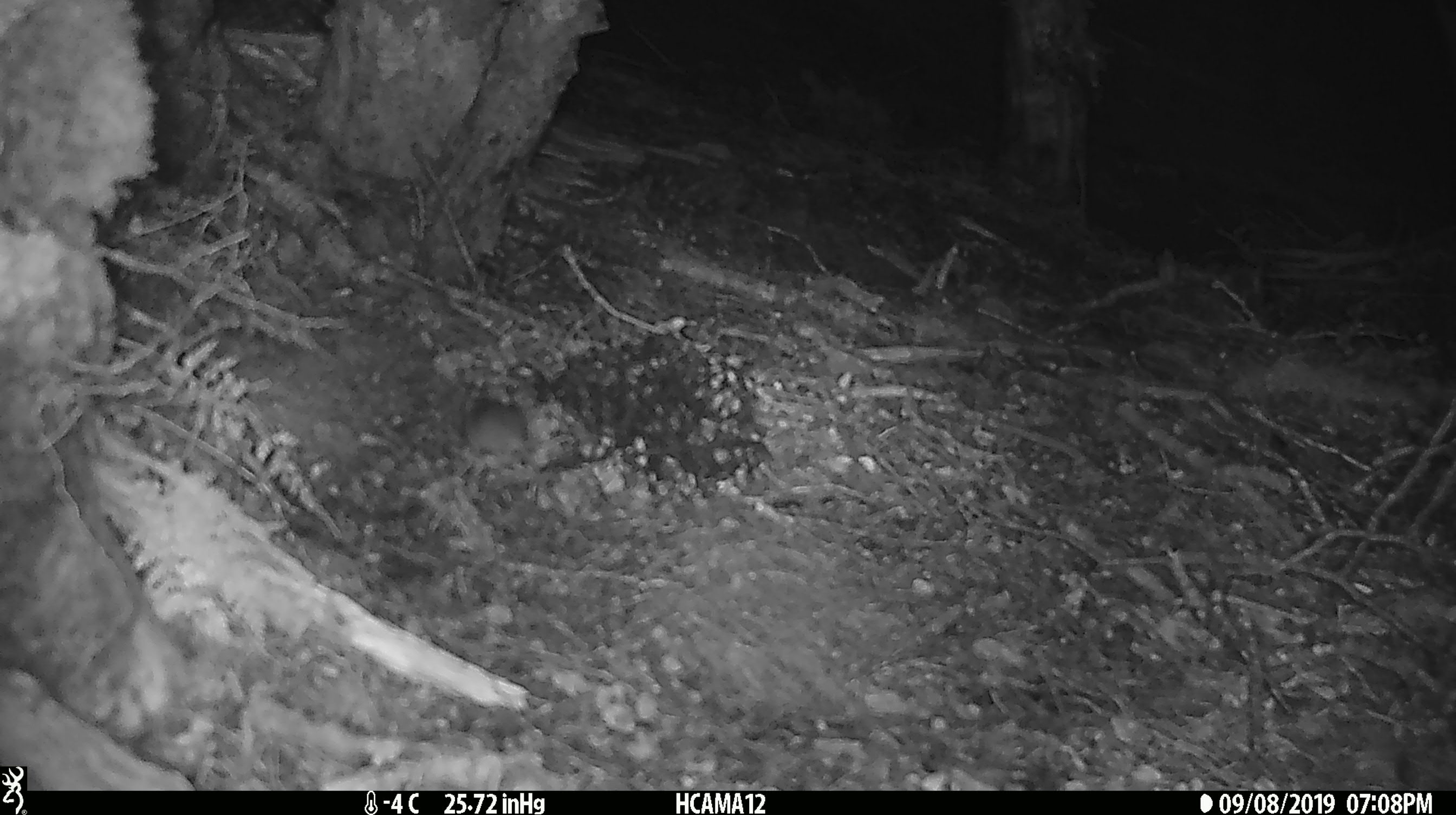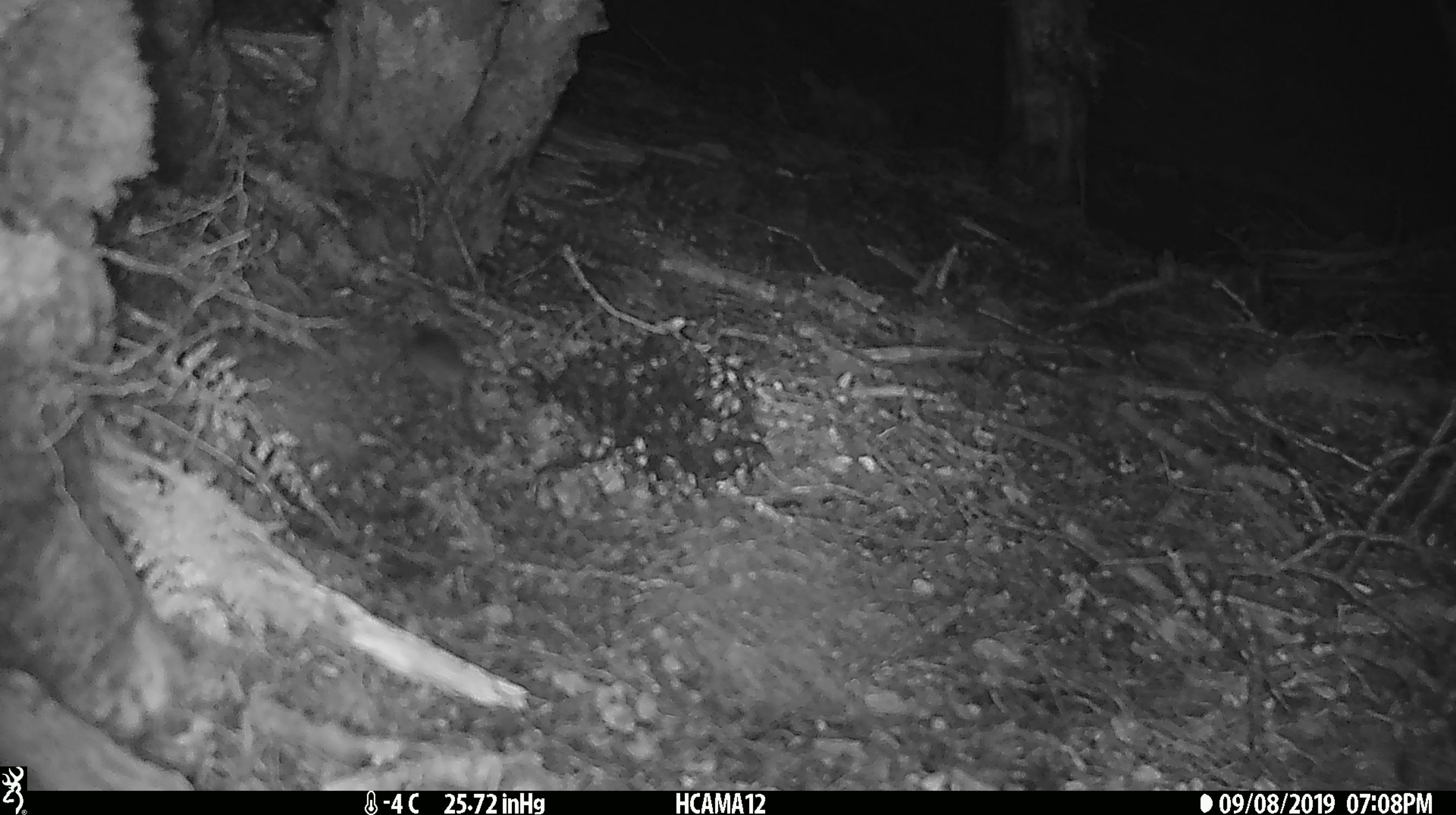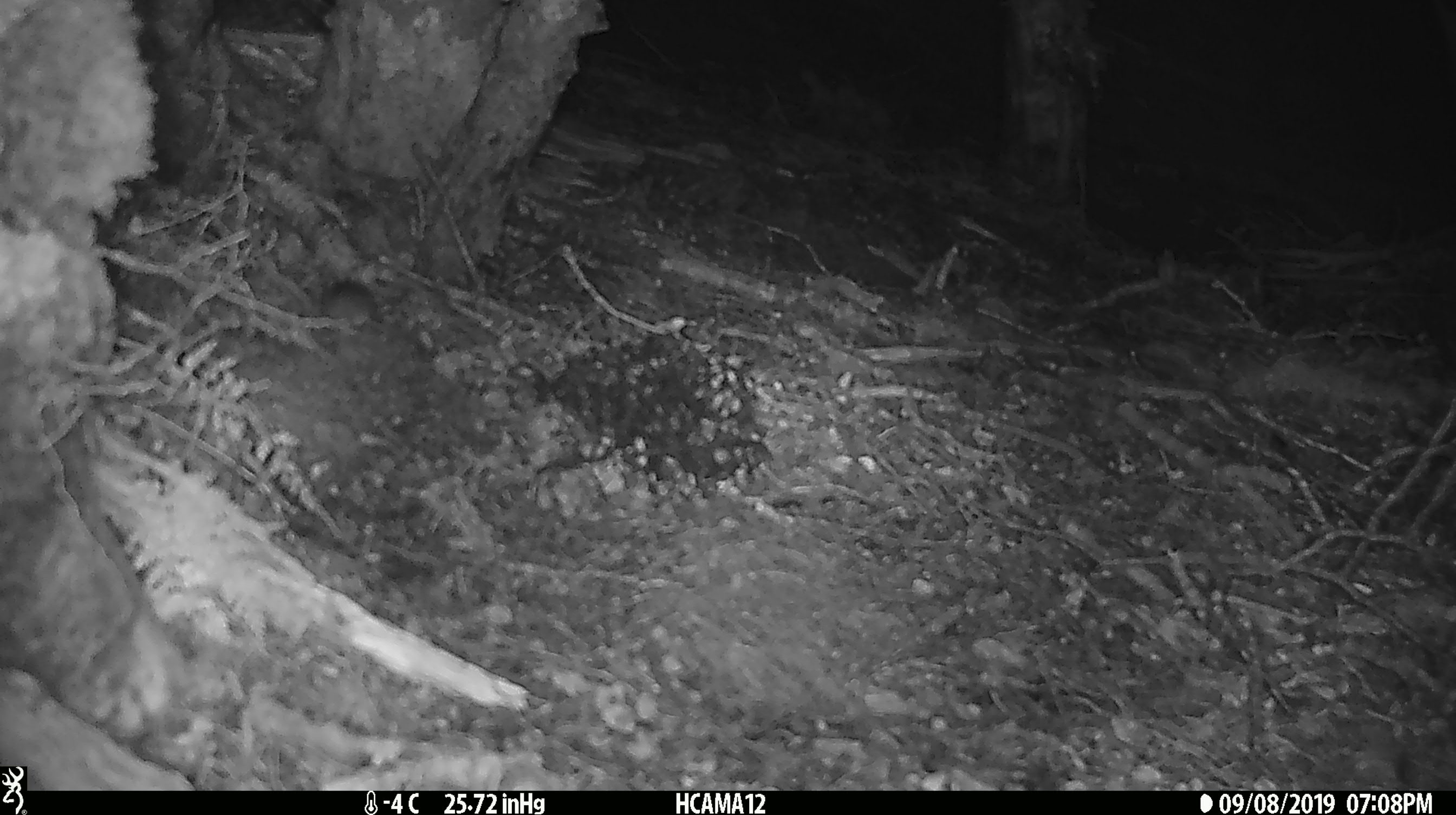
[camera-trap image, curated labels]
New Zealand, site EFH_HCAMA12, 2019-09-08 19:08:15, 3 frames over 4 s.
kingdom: Animalia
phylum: Chordata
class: Mammalia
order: Rodentia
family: Muridae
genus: Mus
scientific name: Mus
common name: mouse